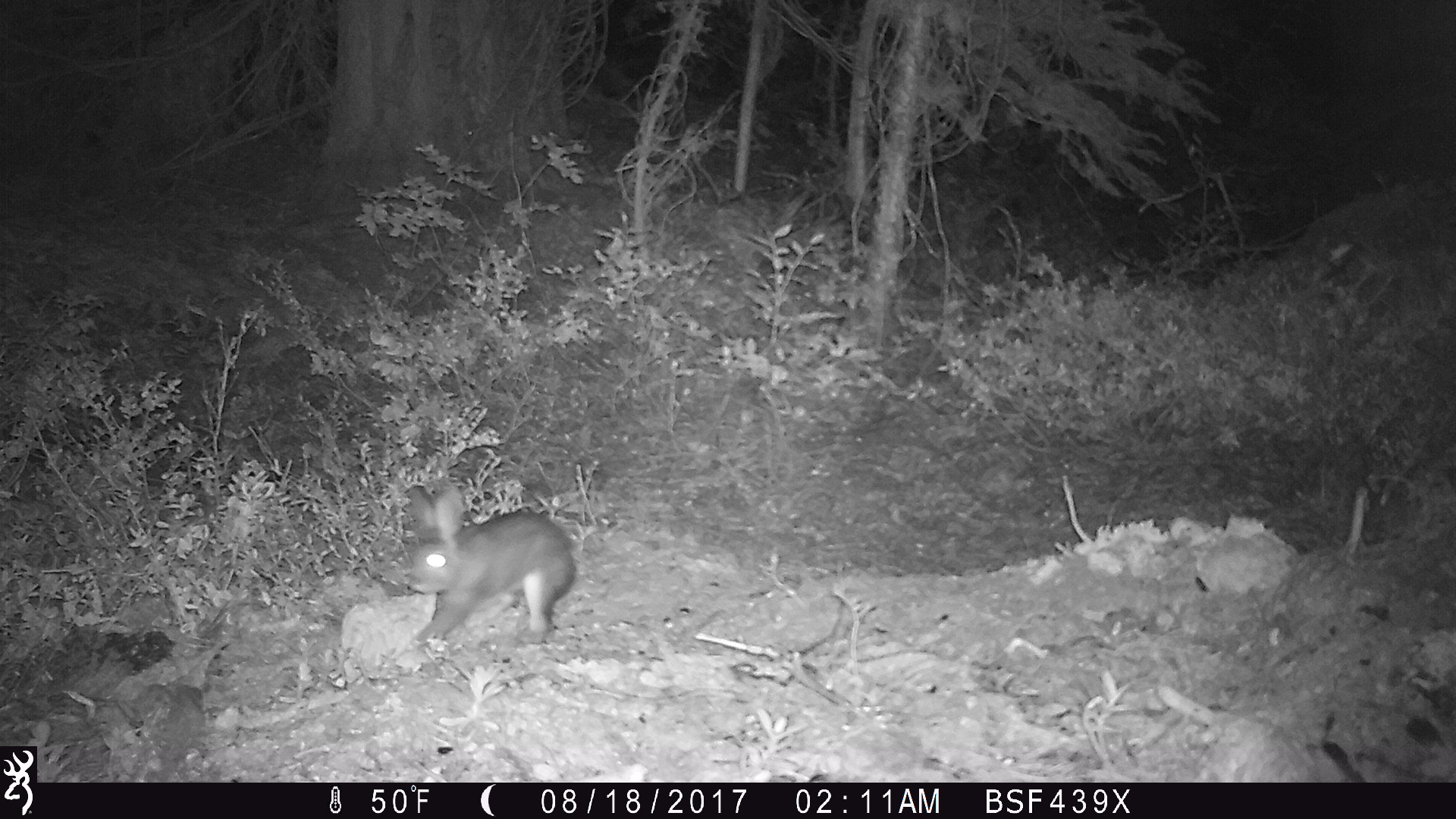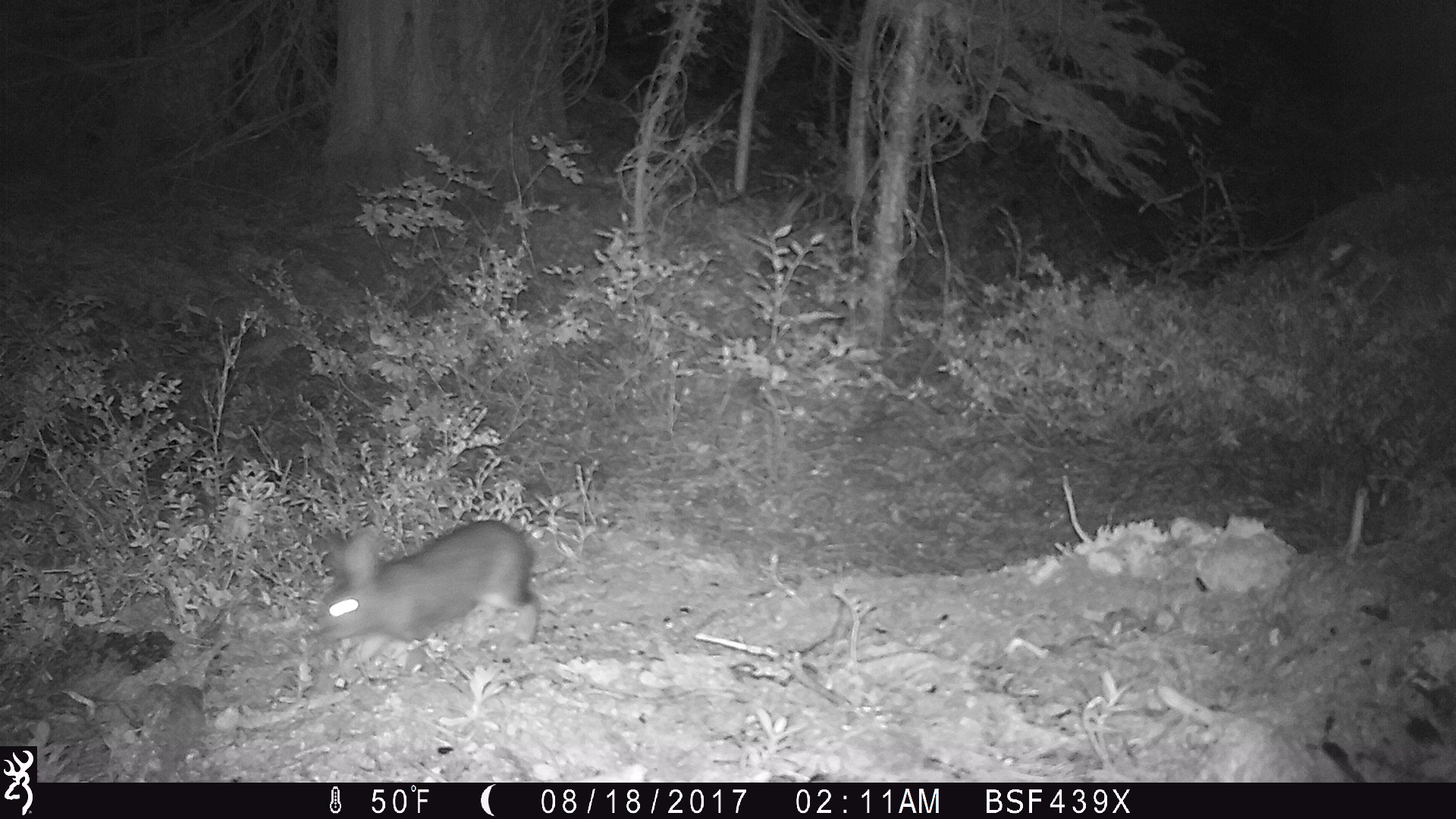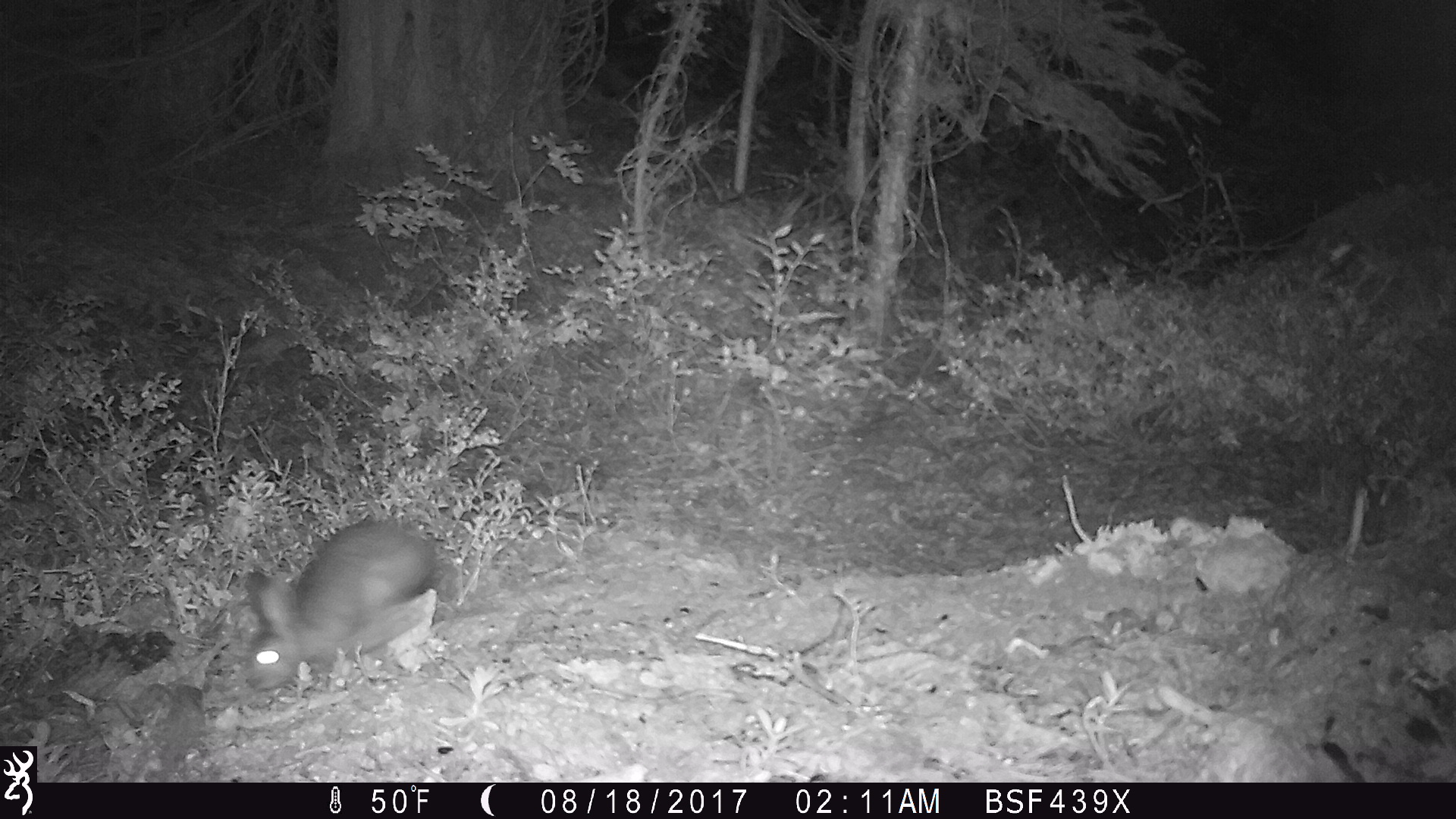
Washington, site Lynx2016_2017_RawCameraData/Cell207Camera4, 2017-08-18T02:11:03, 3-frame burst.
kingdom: Animalia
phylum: Chordata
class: Mammalia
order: Lagomorpha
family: Leporidae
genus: Lepus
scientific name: Lepus americanus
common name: snowshoe hare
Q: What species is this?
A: Lepus americanus (snowshoe hare).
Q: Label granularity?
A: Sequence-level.